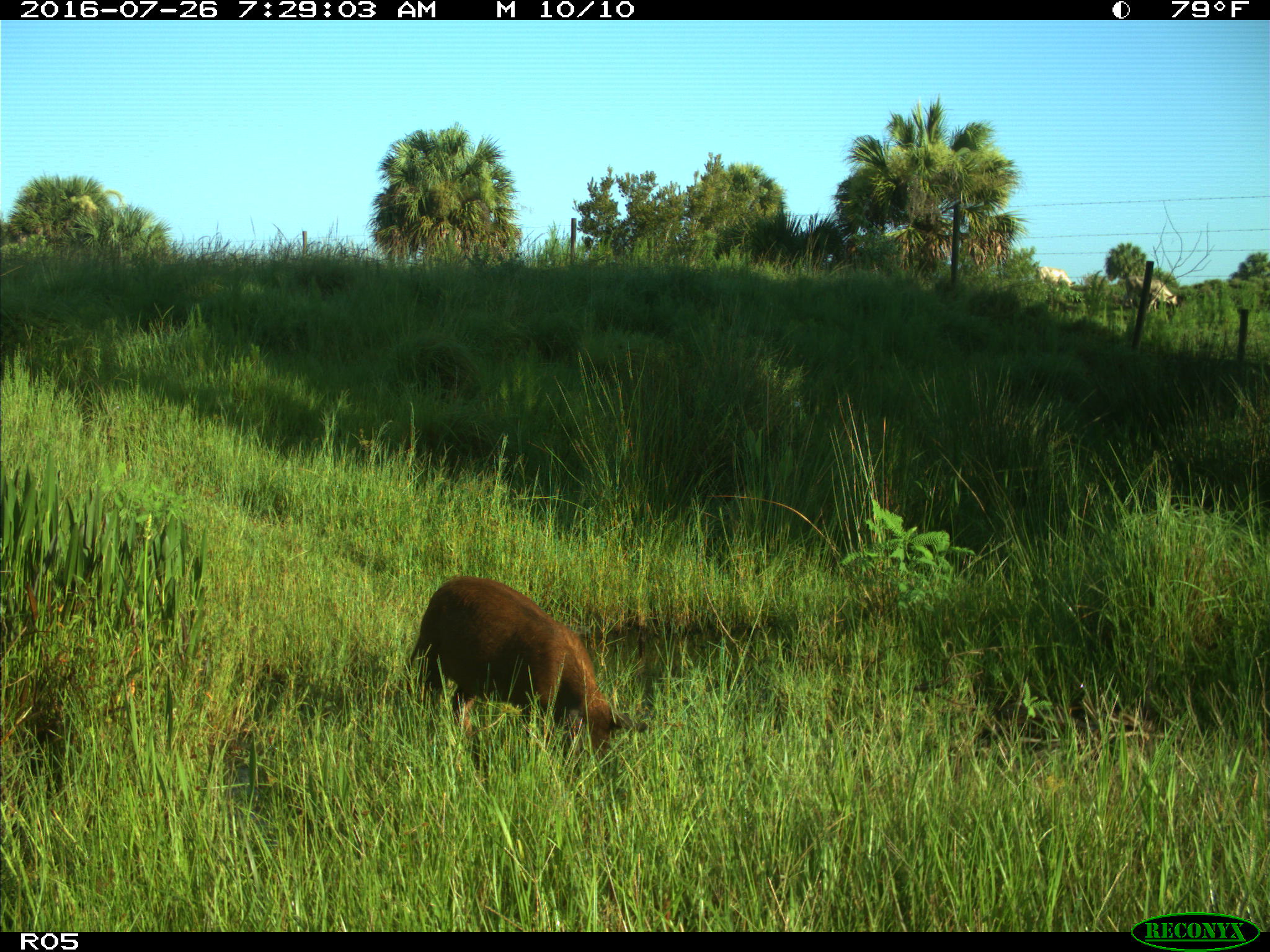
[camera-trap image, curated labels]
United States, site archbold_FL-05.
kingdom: Animalia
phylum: Chordata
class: Mammalia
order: Artiodactyla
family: Suidae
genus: Sus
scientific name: Sus scrofa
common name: wild boar